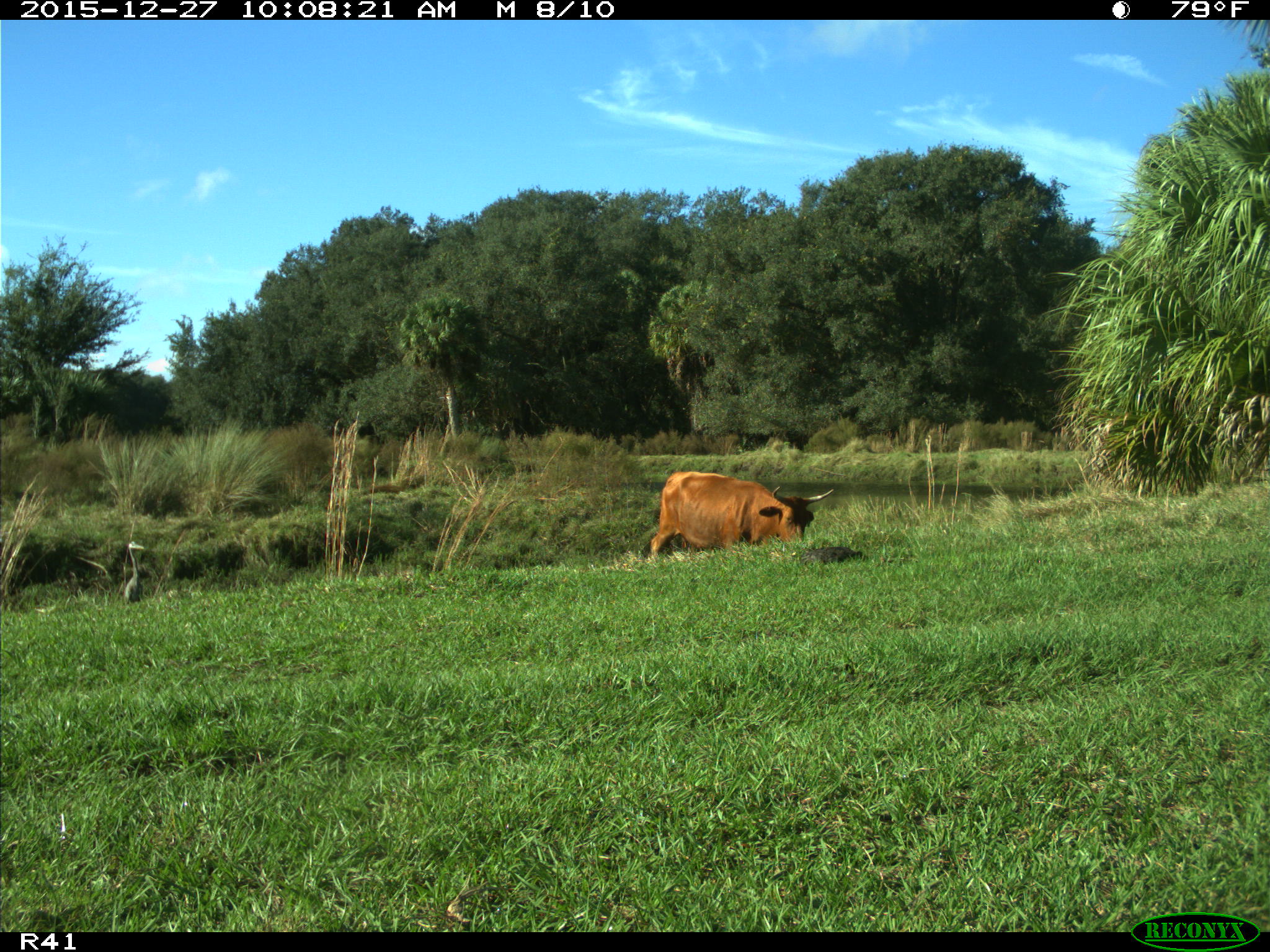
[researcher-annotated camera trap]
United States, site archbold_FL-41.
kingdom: Animalia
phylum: Chordata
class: Mammalia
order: Artiodactyla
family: Bovidae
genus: Bos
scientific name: Bos taurus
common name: domestic cow